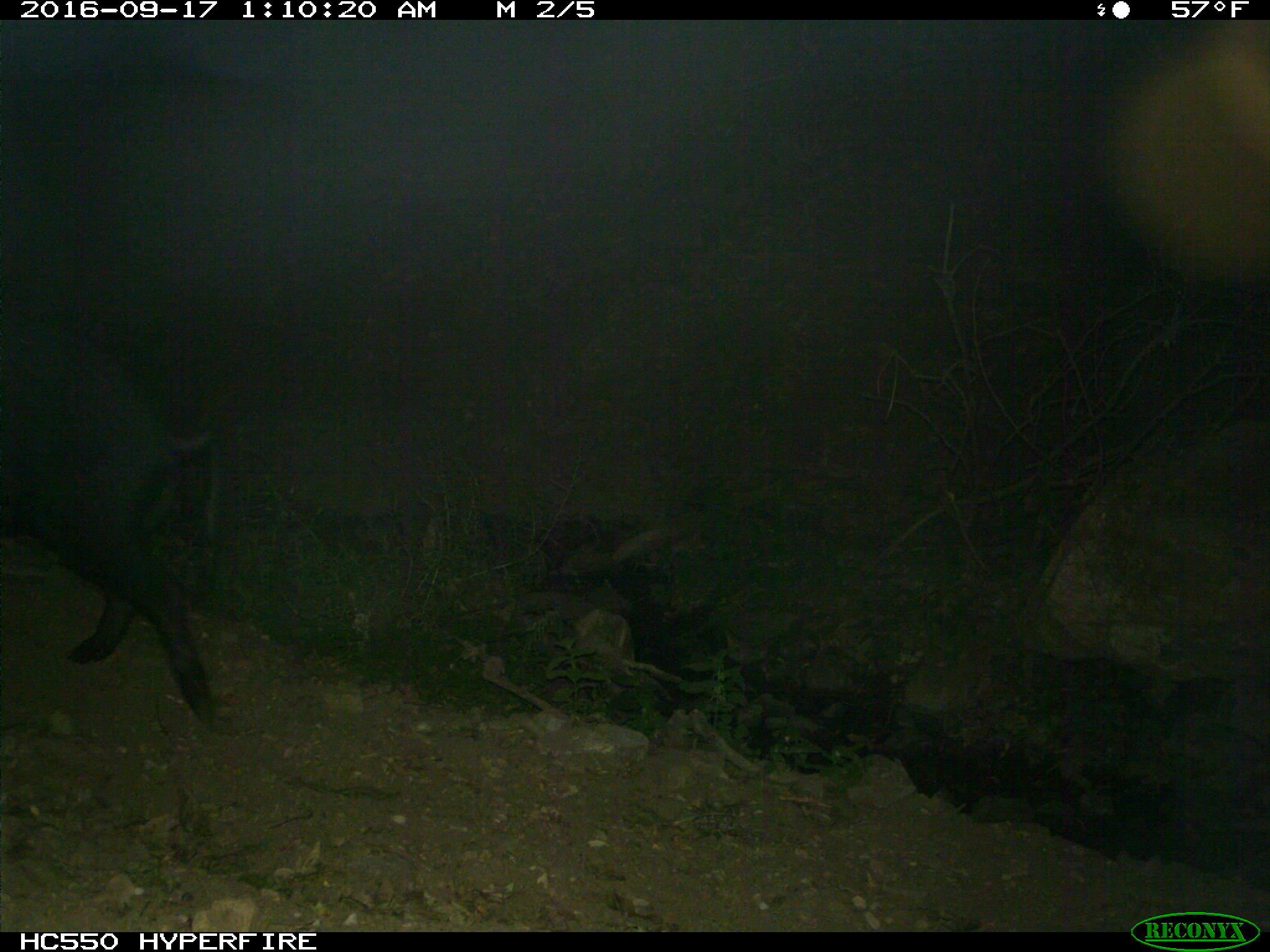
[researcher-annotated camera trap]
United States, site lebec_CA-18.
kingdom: Animalia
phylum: Chordata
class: Mammalia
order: Artiodactyla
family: Suidae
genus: Sus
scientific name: Sus scrofa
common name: wild boar